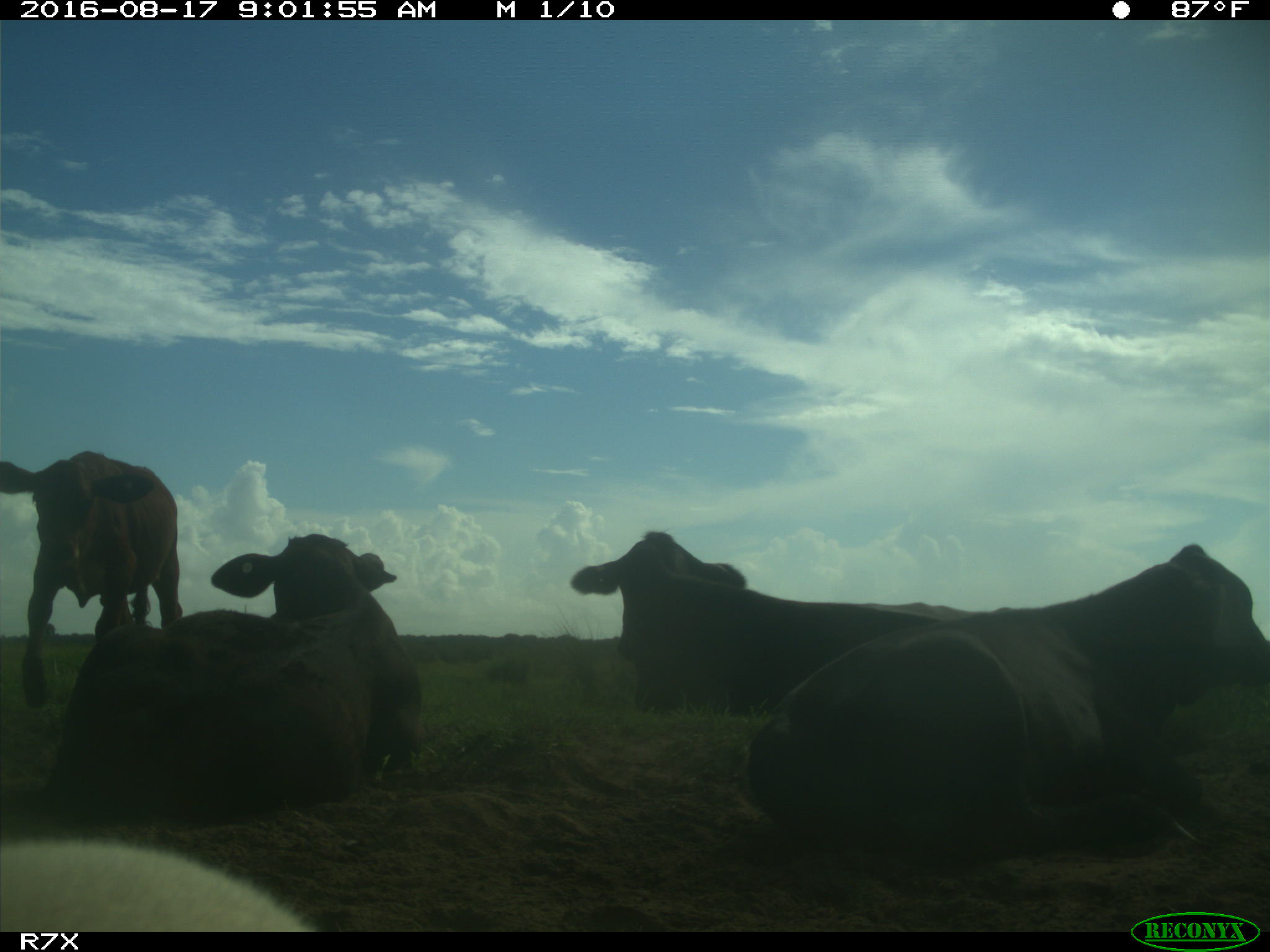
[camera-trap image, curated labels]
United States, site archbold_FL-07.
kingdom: Animalia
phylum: Chordata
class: Mammalia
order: Artiodactyla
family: Bovidae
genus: Bos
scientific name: Bos taurus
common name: domestic cow